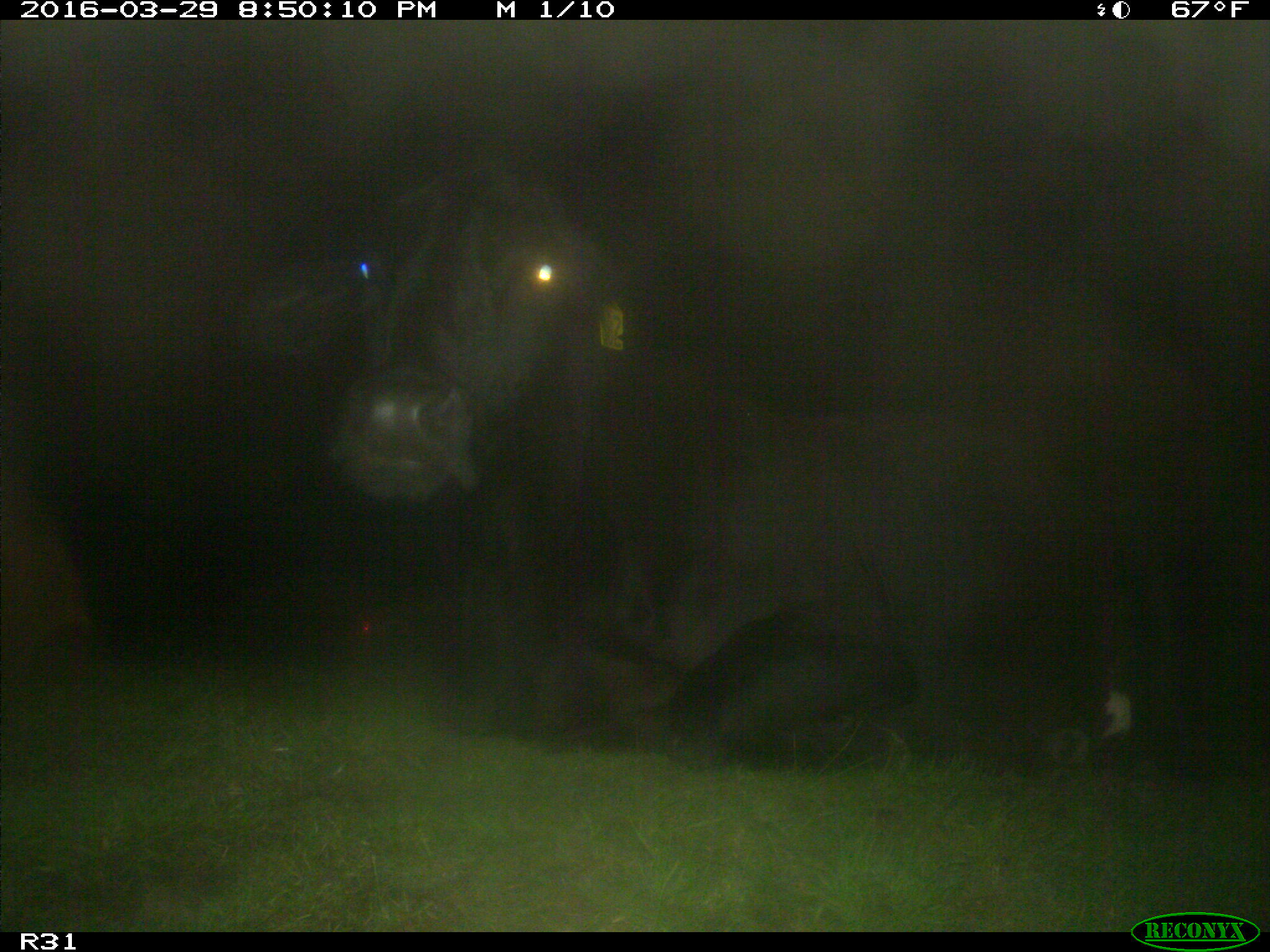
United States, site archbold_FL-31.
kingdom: Animalia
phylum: Chordata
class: Mammalia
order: Artiodactyla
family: Bovidae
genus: Bos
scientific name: Bos taurus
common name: domestic cow